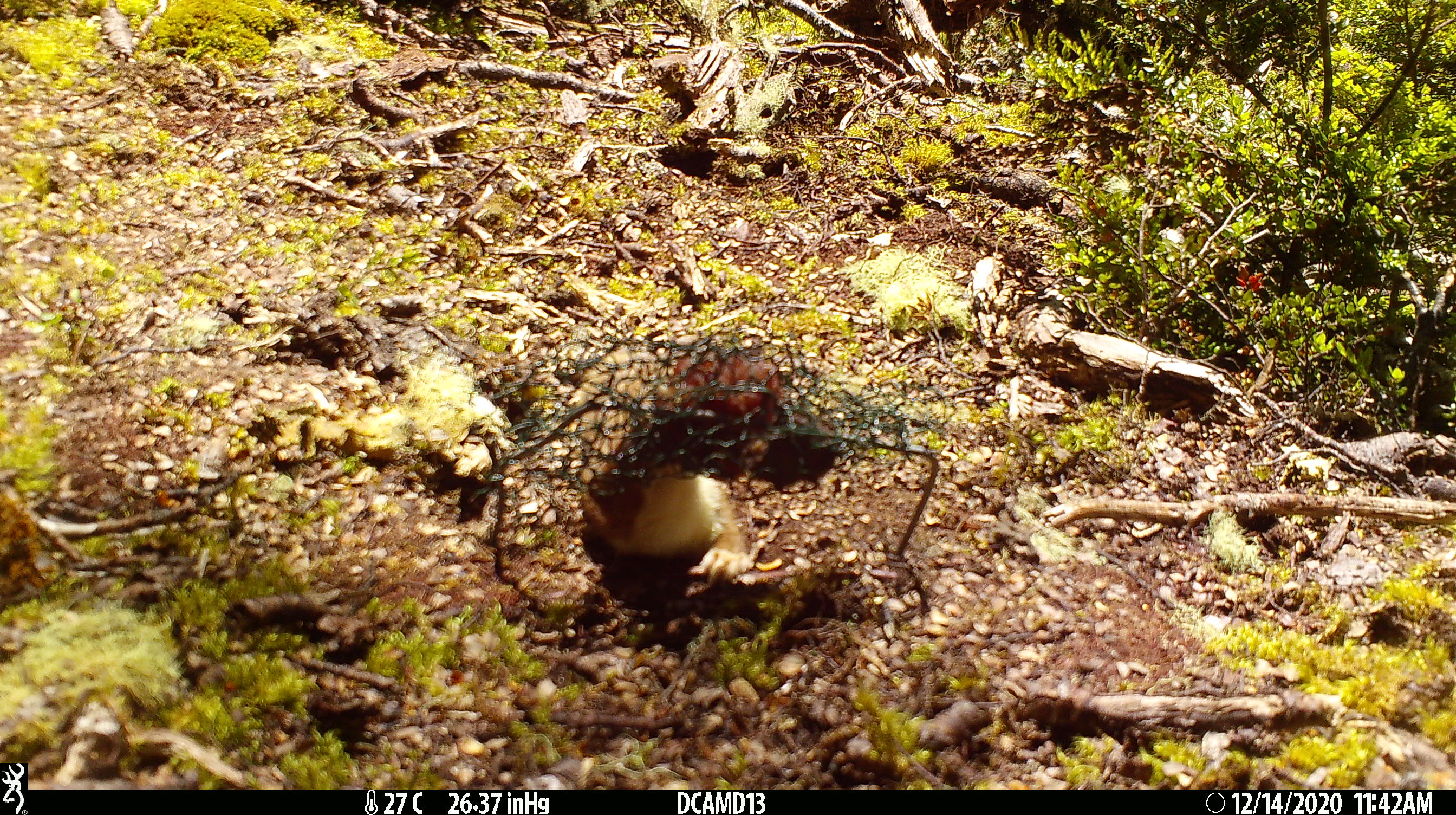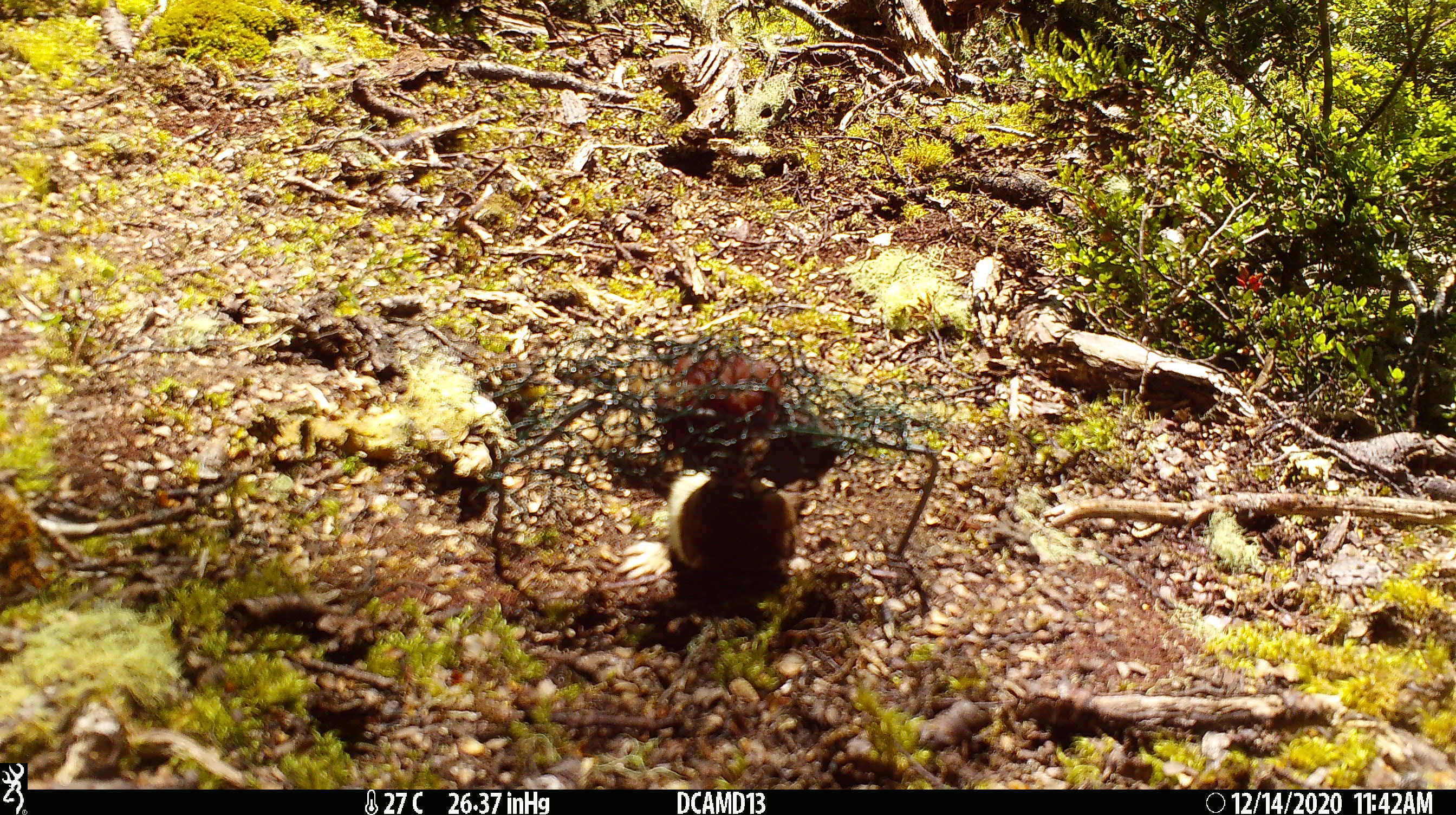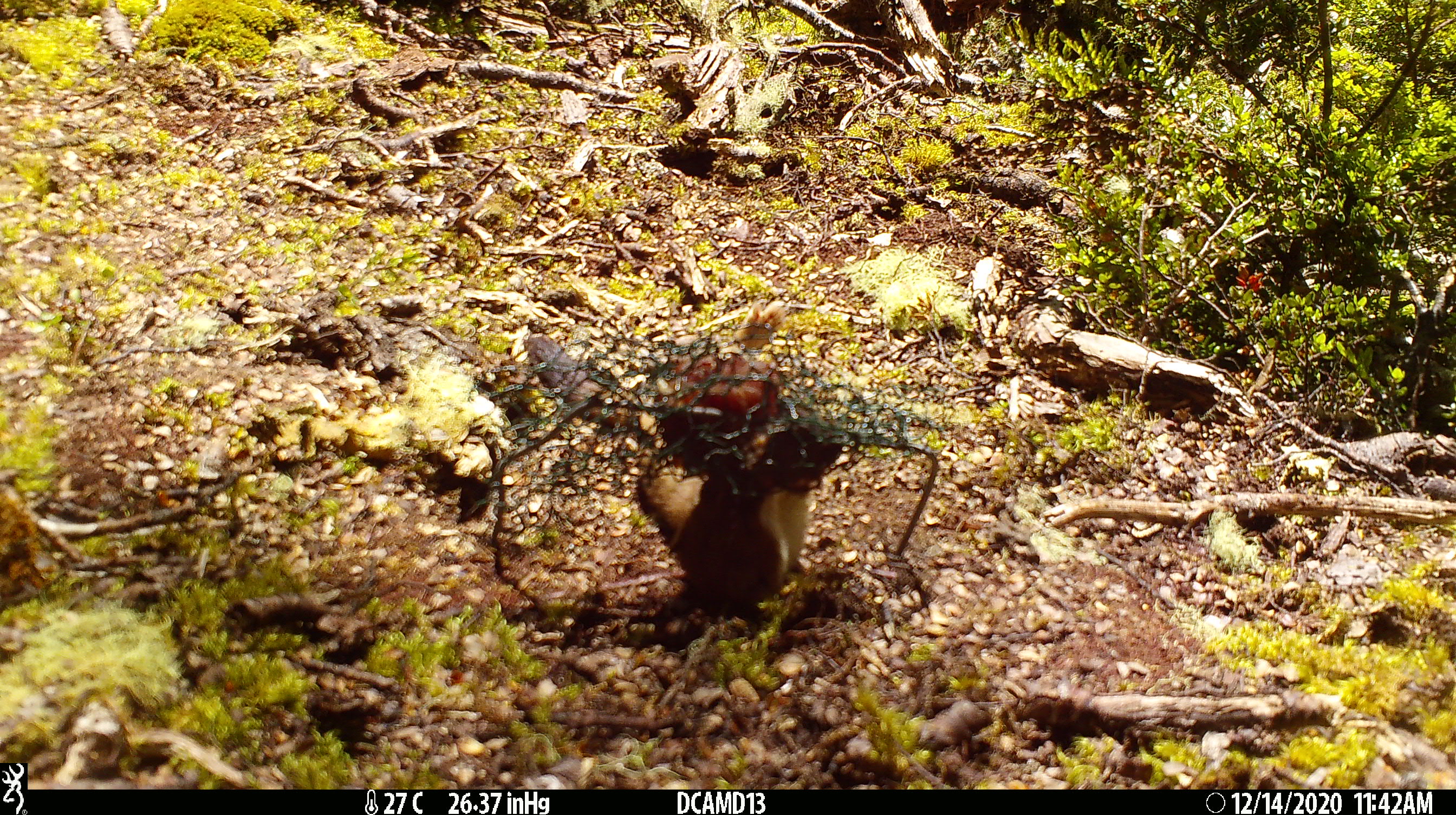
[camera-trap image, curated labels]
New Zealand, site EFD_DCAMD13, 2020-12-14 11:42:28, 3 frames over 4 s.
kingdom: Animalia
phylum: Chordata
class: Mammalia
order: Carnivora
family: Mustelidae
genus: Mustela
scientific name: Mustela erminea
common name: stoat